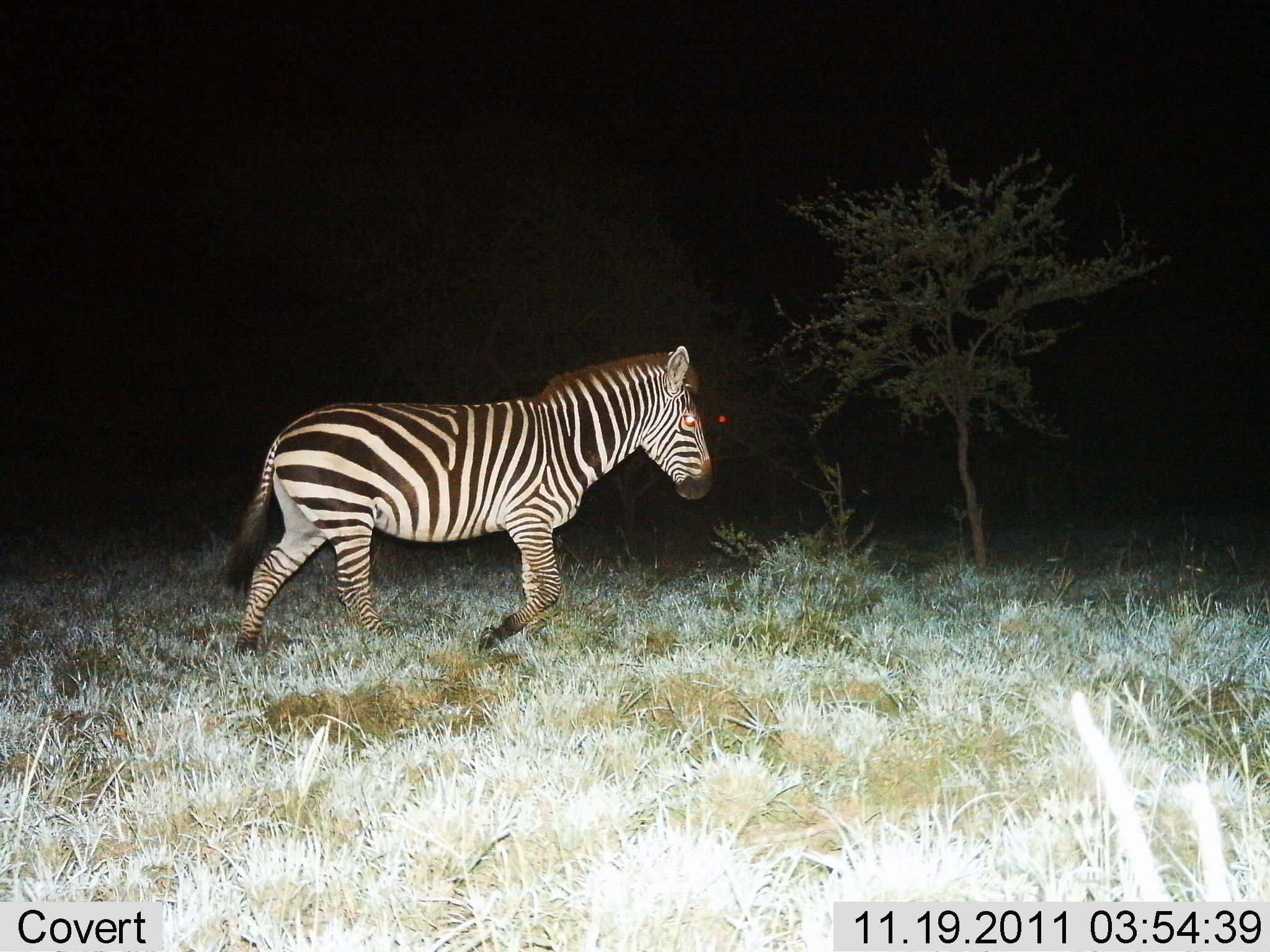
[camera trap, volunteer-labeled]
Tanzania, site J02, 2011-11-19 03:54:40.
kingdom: Animalia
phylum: Chordata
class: Mammalia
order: Perissodactyla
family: Equidae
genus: Equus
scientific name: Equus quagga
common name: plains zebra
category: zebra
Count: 1.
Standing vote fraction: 7%.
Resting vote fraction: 7%.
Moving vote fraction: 100%.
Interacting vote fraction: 0%.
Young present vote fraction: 0%.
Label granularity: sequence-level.